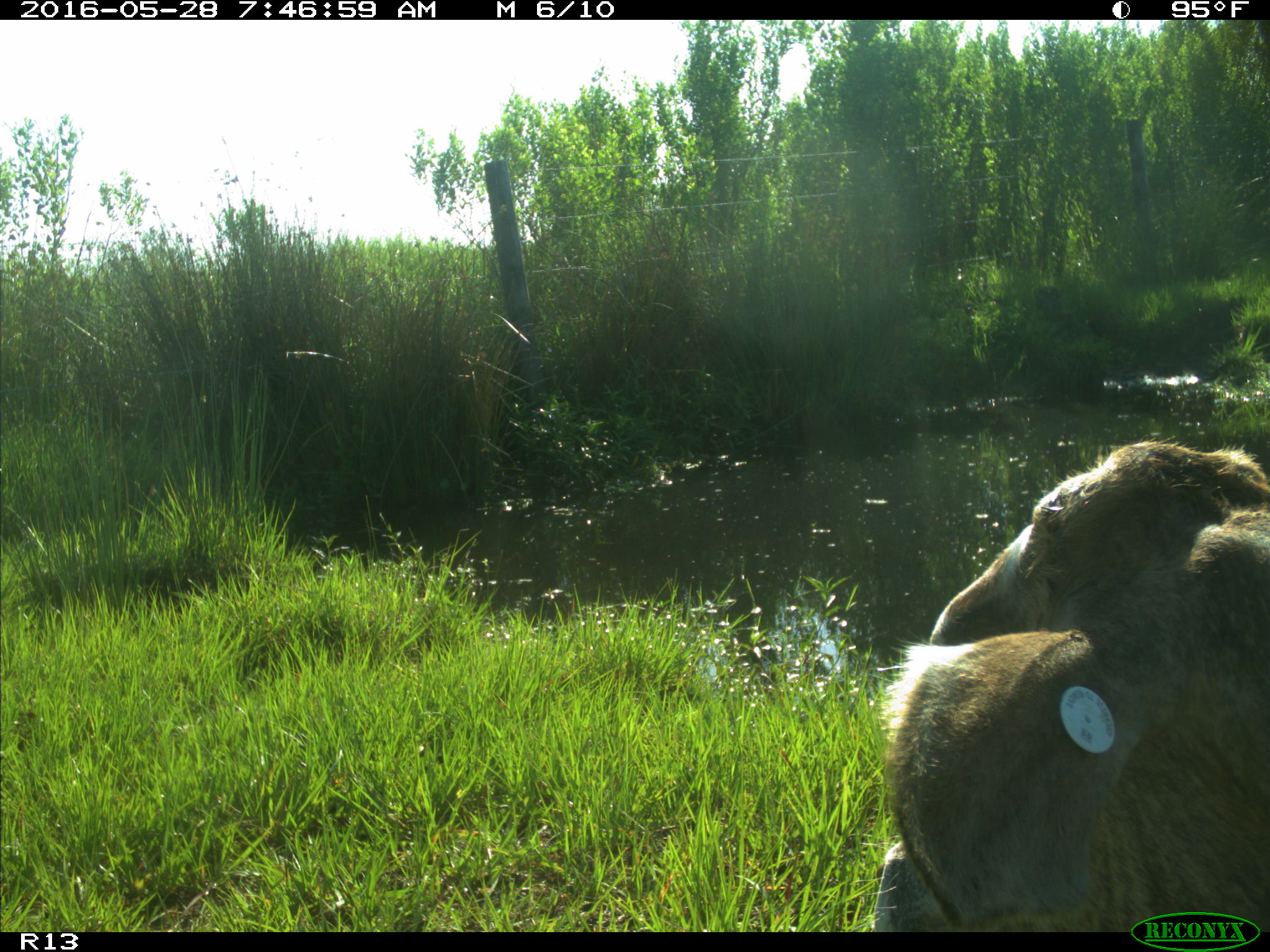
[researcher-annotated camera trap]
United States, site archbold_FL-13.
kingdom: Animalia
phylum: Chordata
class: Mammalia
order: Artiodactyla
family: Bovidae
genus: Bos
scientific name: Bos taurus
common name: domestic cow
Bos taurus (domestic cow).